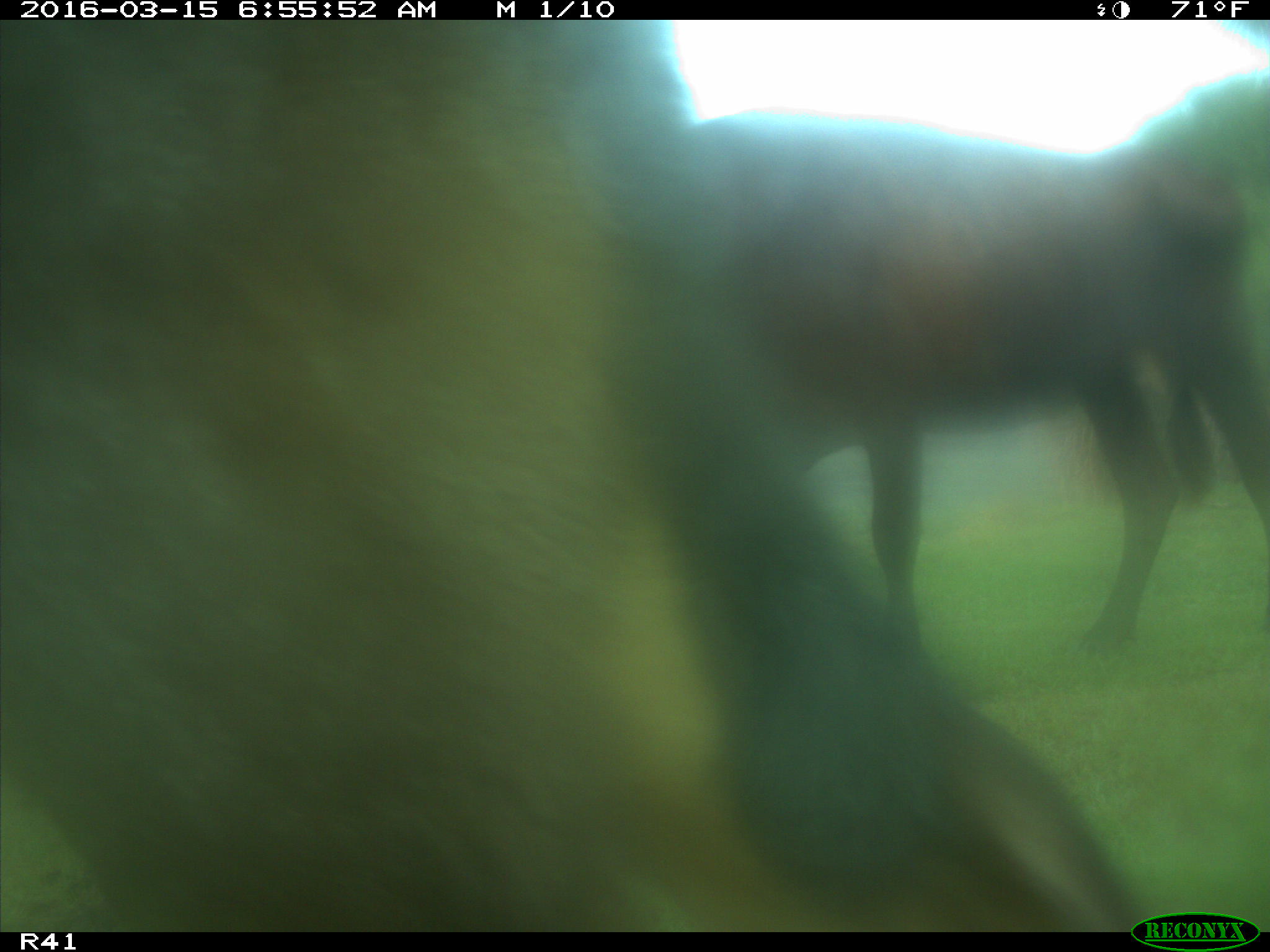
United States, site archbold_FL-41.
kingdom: Animalia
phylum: Chordata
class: Mammalia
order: Artiodactyla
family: Bovidae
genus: Bos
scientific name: Bos taurus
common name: domestic cow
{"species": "Bos taurus (domestic cow)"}